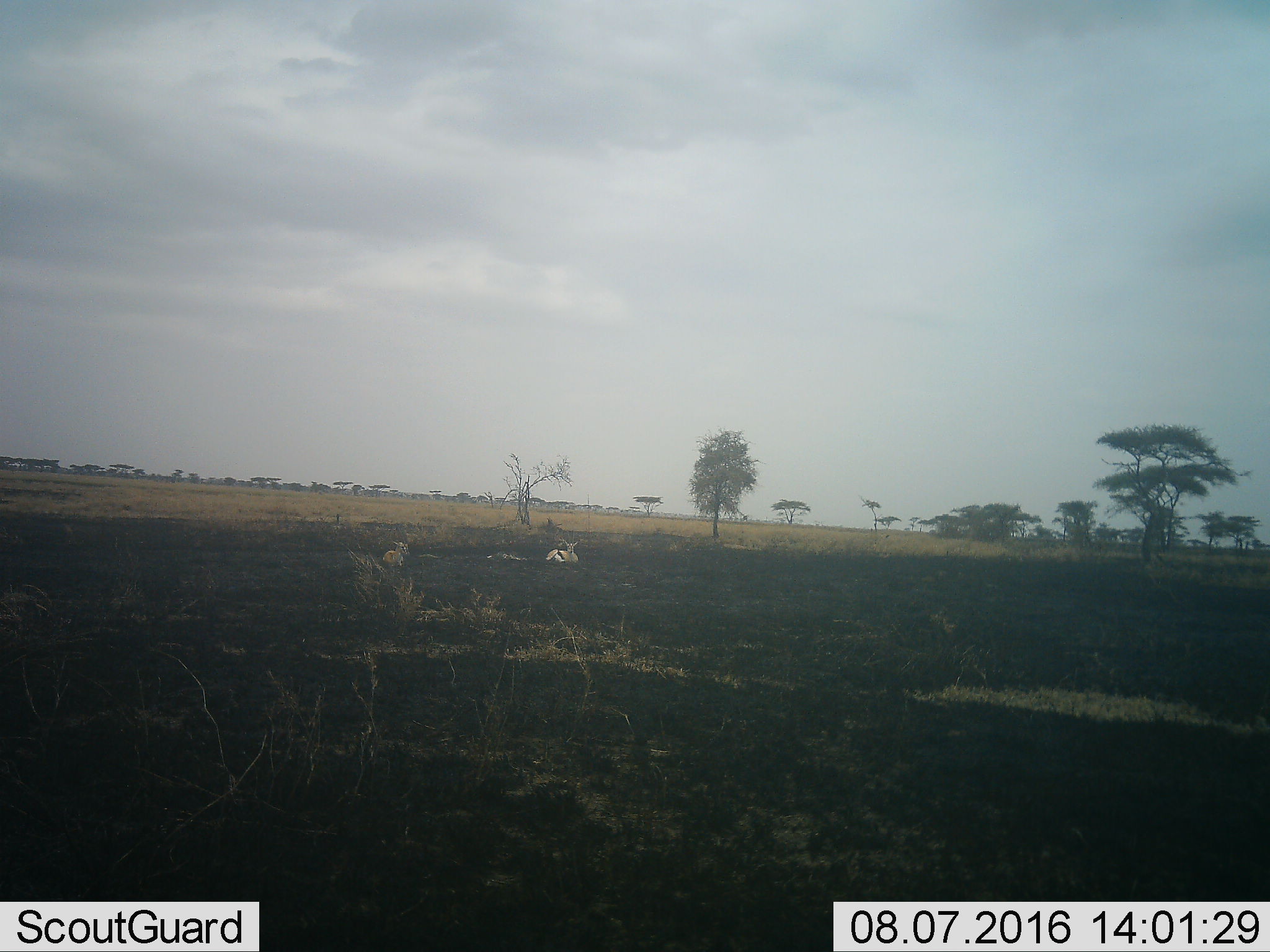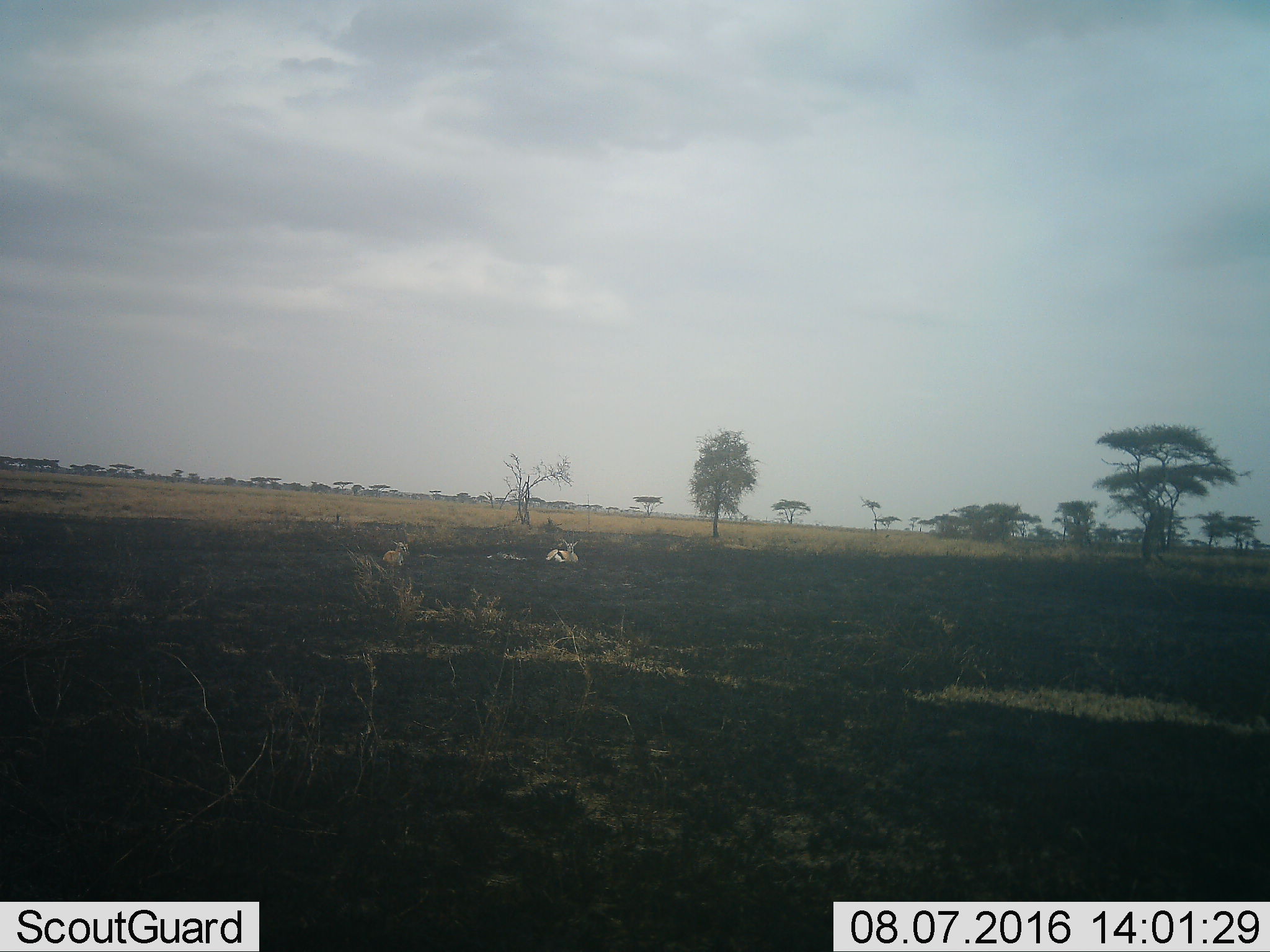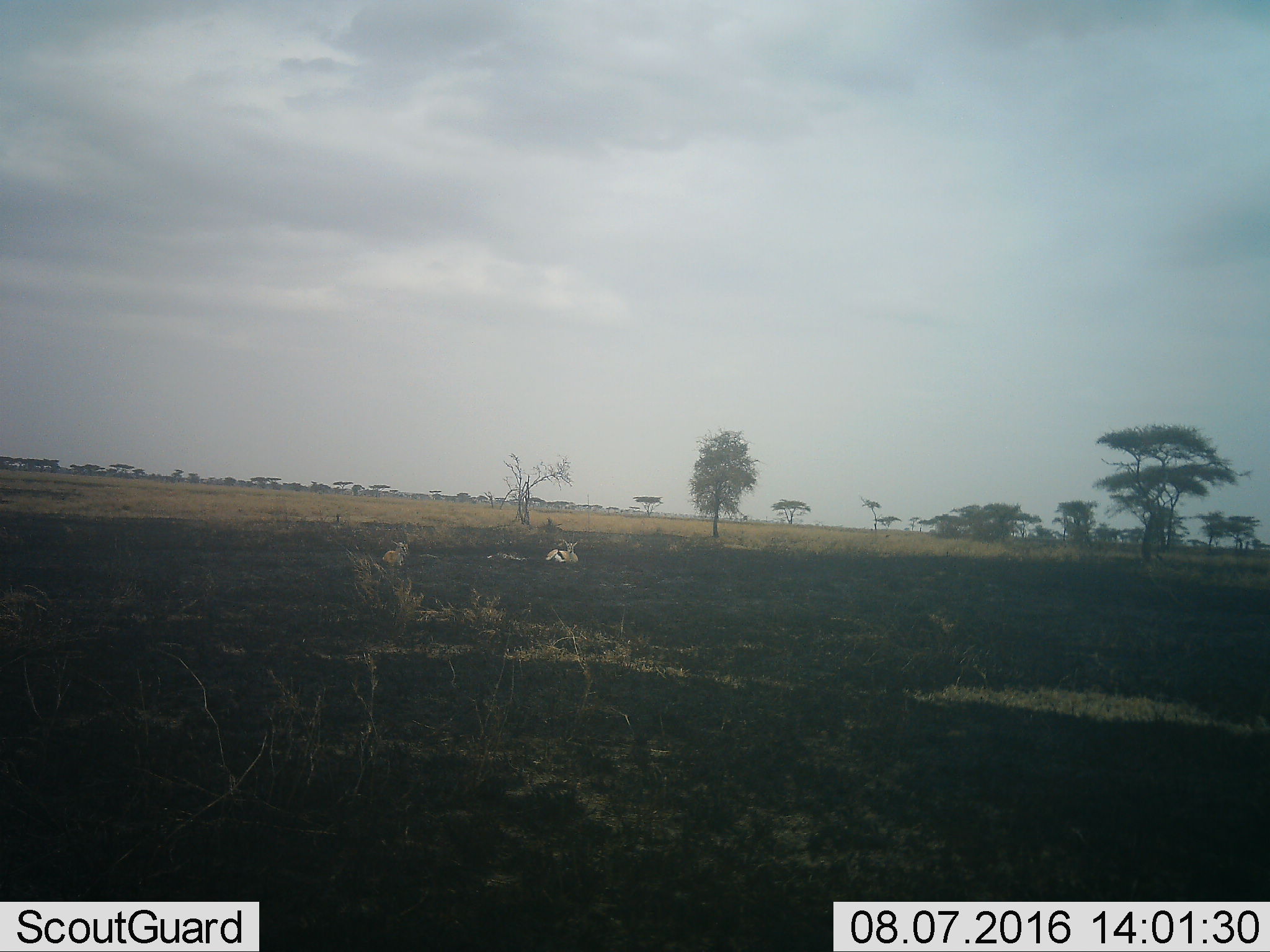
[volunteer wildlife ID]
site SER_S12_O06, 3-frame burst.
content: unidentified animal